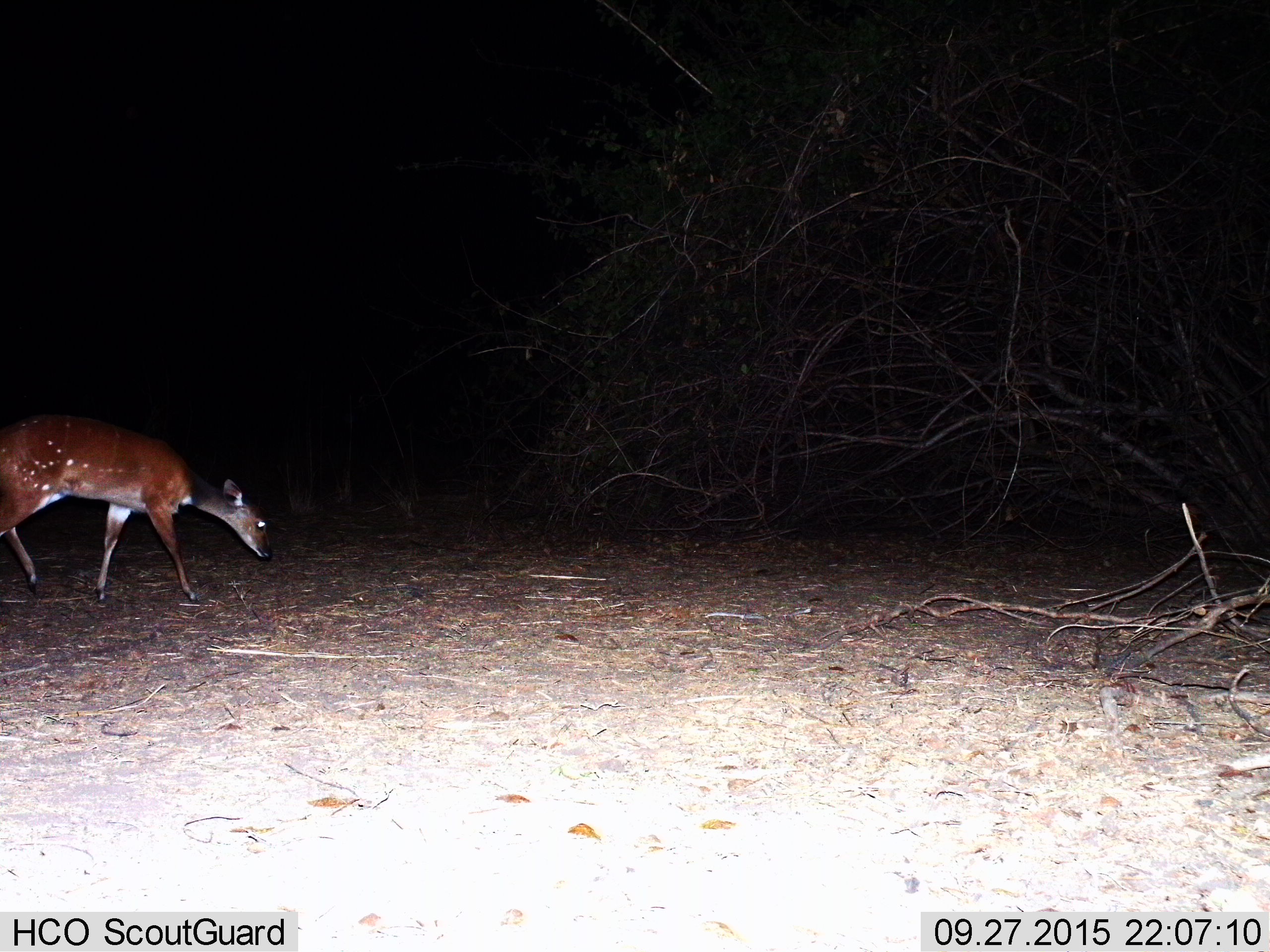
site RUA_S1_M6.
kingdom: Animalia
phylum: Chordata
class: Mammalia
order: Artiodactyla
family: Bovidae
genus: Tragelaphus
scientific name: Tragelaphus scriptus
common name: bushbuck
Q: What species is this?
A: Bushbuck (Tragelaphus scriptus).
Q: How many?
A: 1.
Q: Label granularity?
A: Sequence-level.